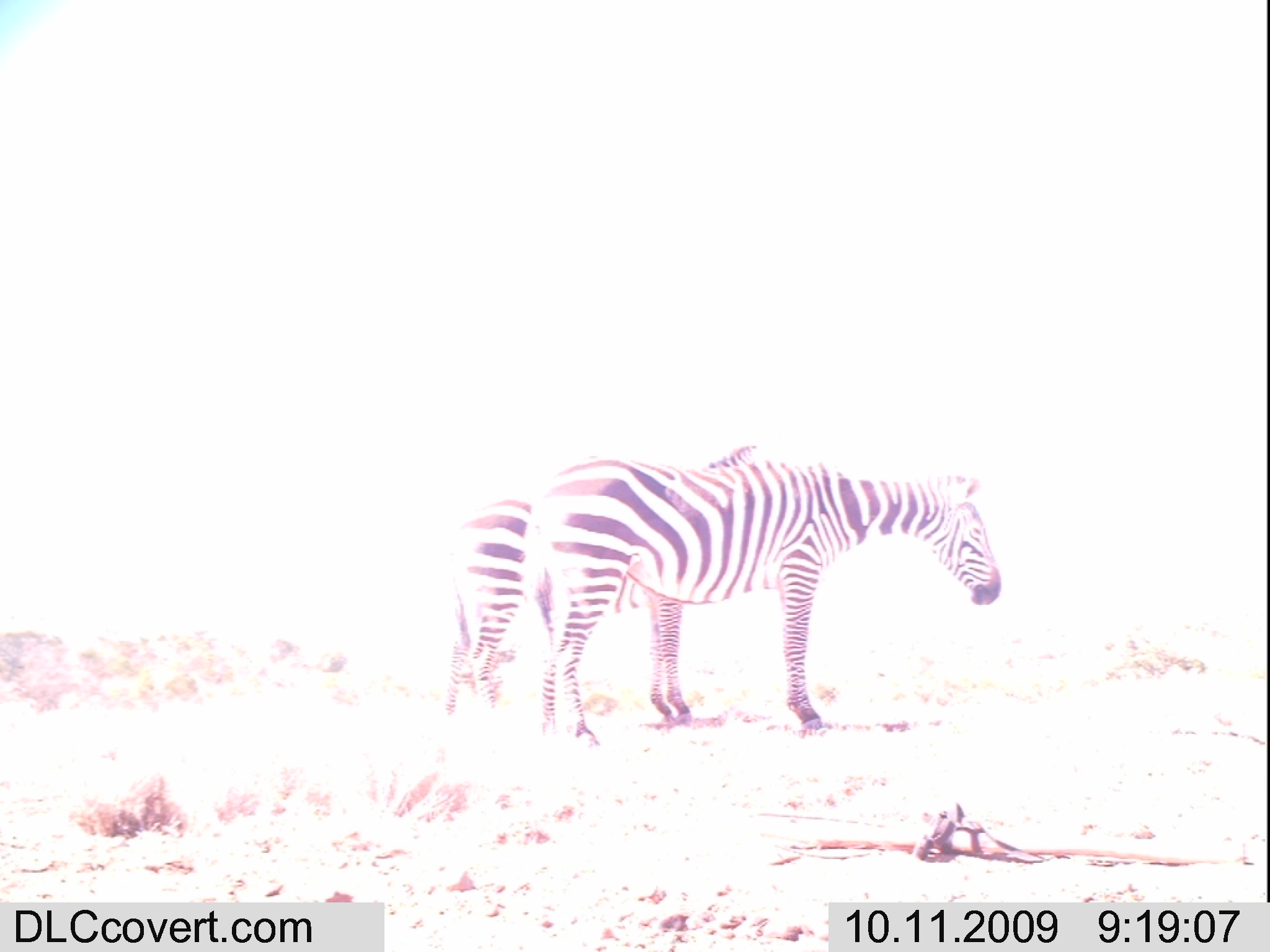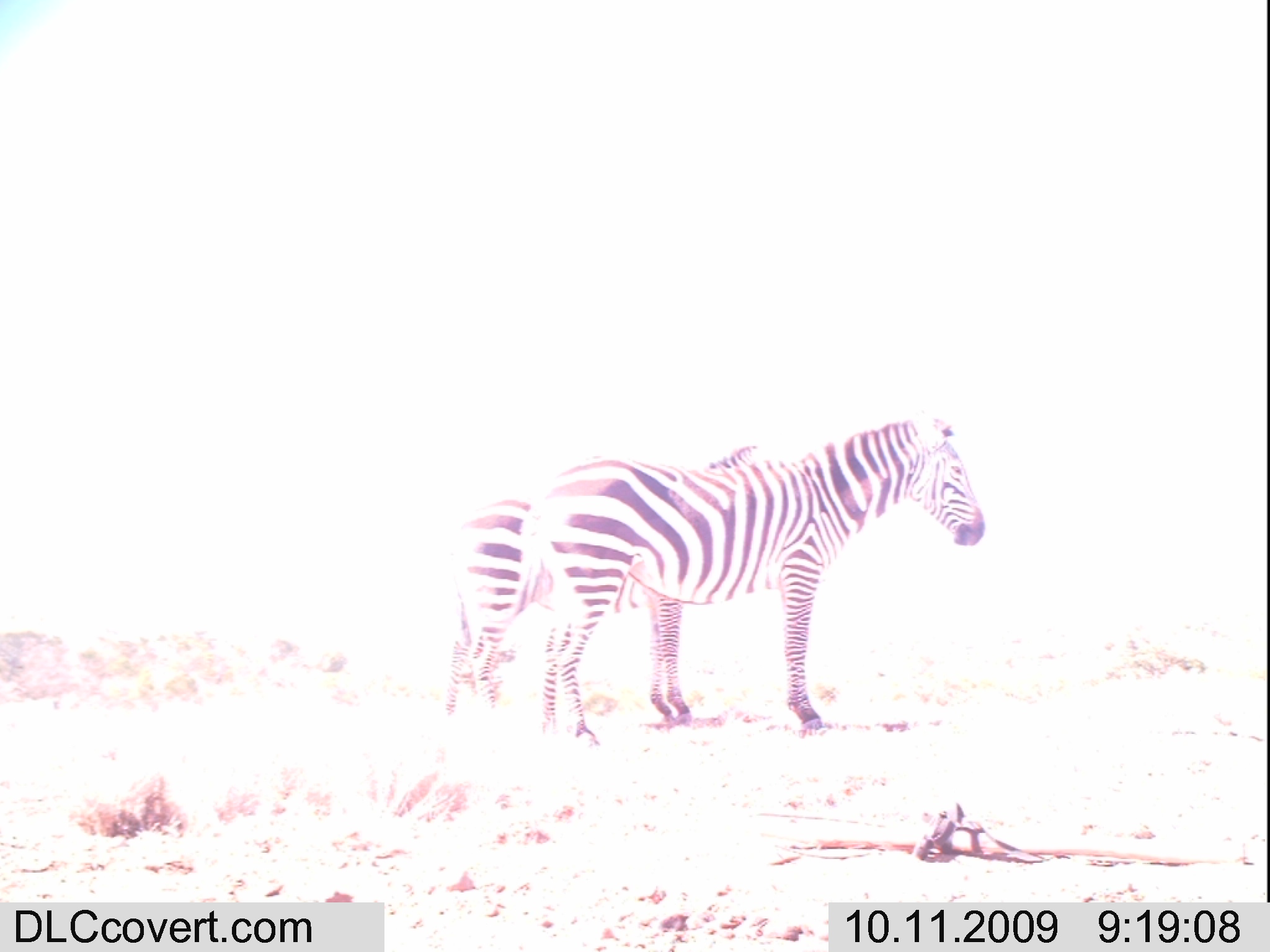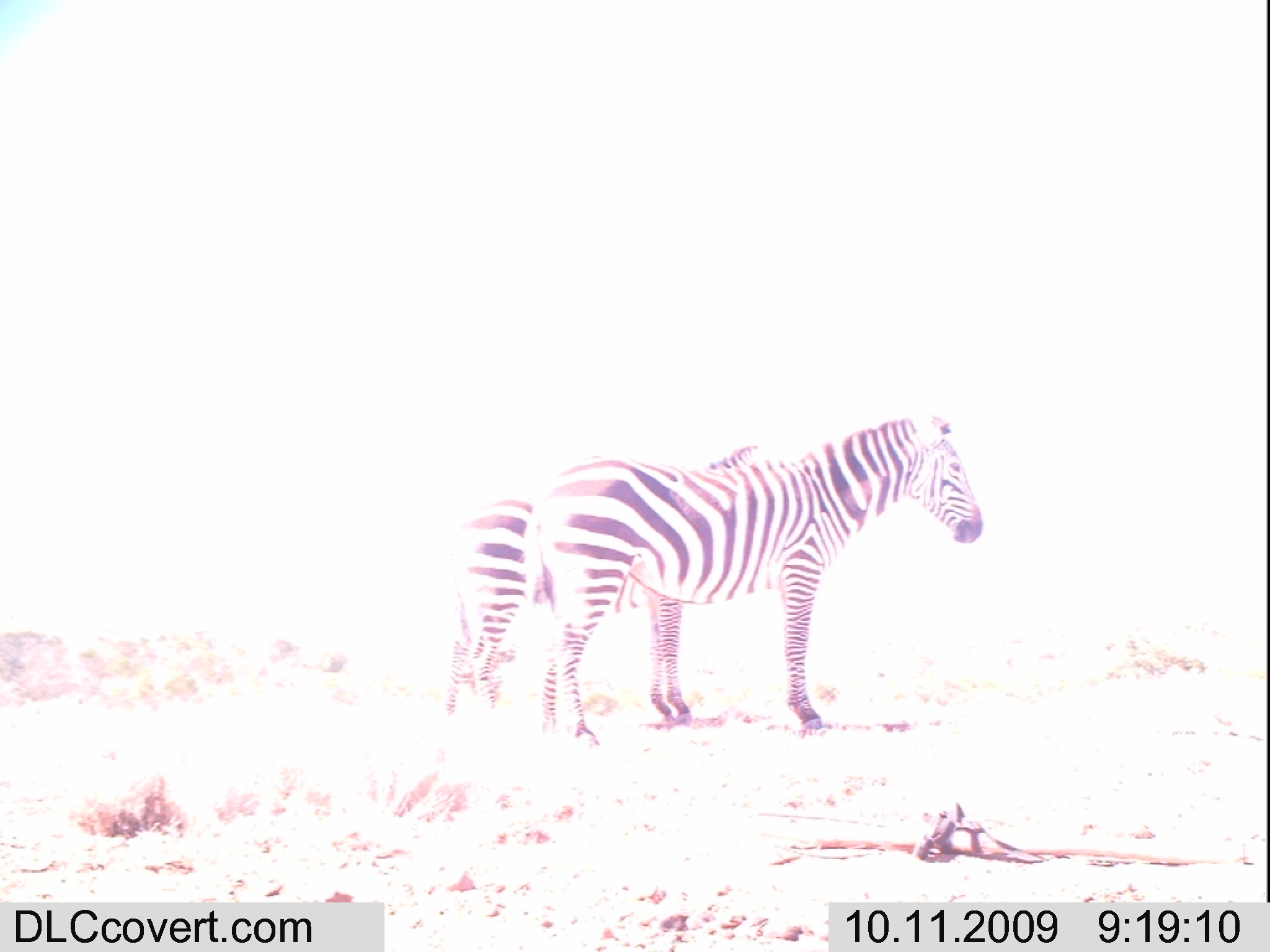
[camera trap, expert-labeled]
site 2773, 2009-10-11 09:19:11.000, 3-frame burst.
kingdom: Animalia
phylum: Chordata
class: Mammalia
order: Perissodactyla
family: Equidae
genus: Equus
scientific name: Equus quagga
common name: plains zebra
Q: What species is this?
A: Equus quagga (plains zebra).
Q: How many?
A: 2.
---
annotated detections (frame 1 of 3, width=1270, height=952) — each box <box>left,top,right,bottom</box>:
equus quagga: <box>525,455,1003,745</box>; <box>443,445,760,720</box>